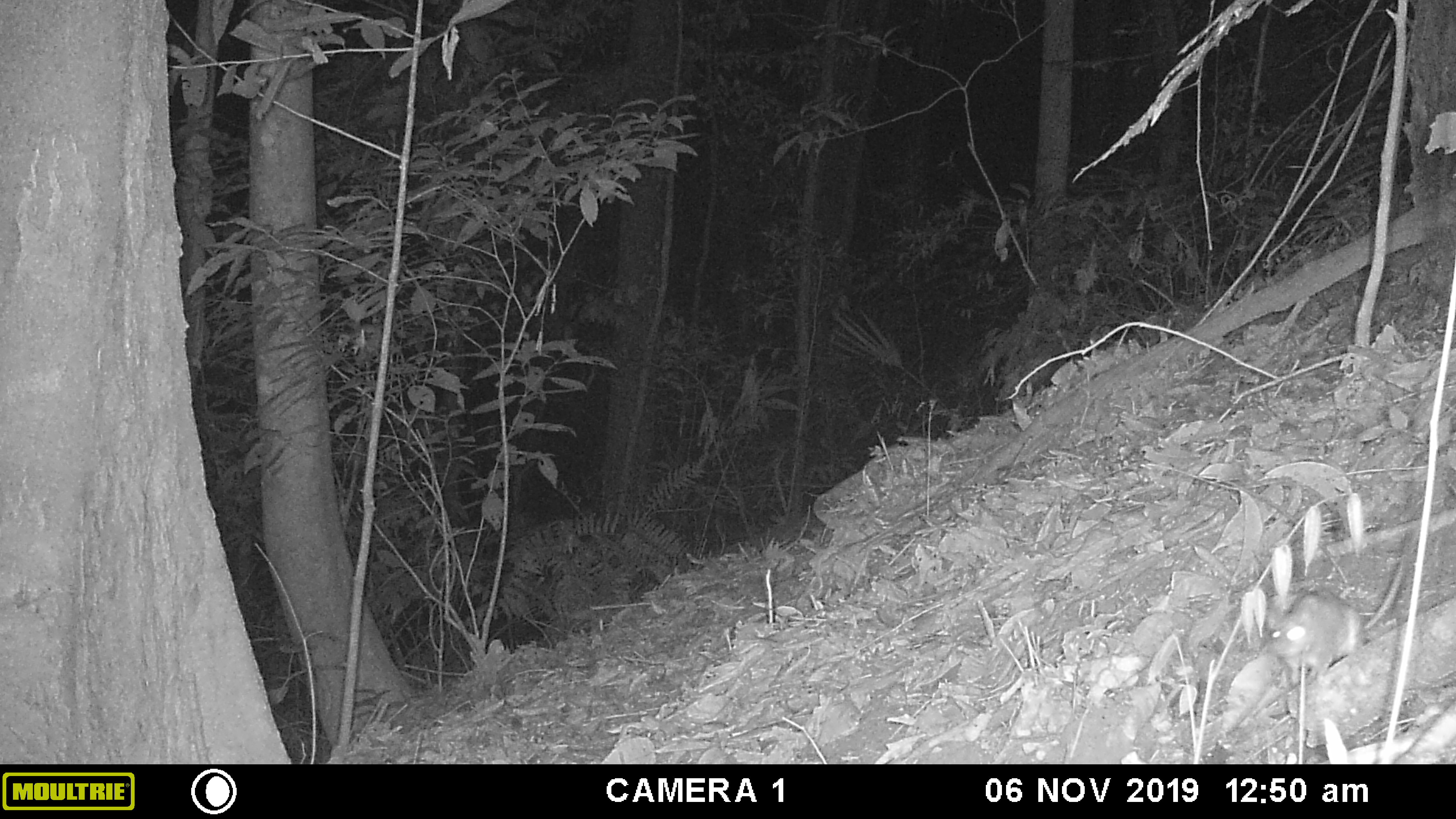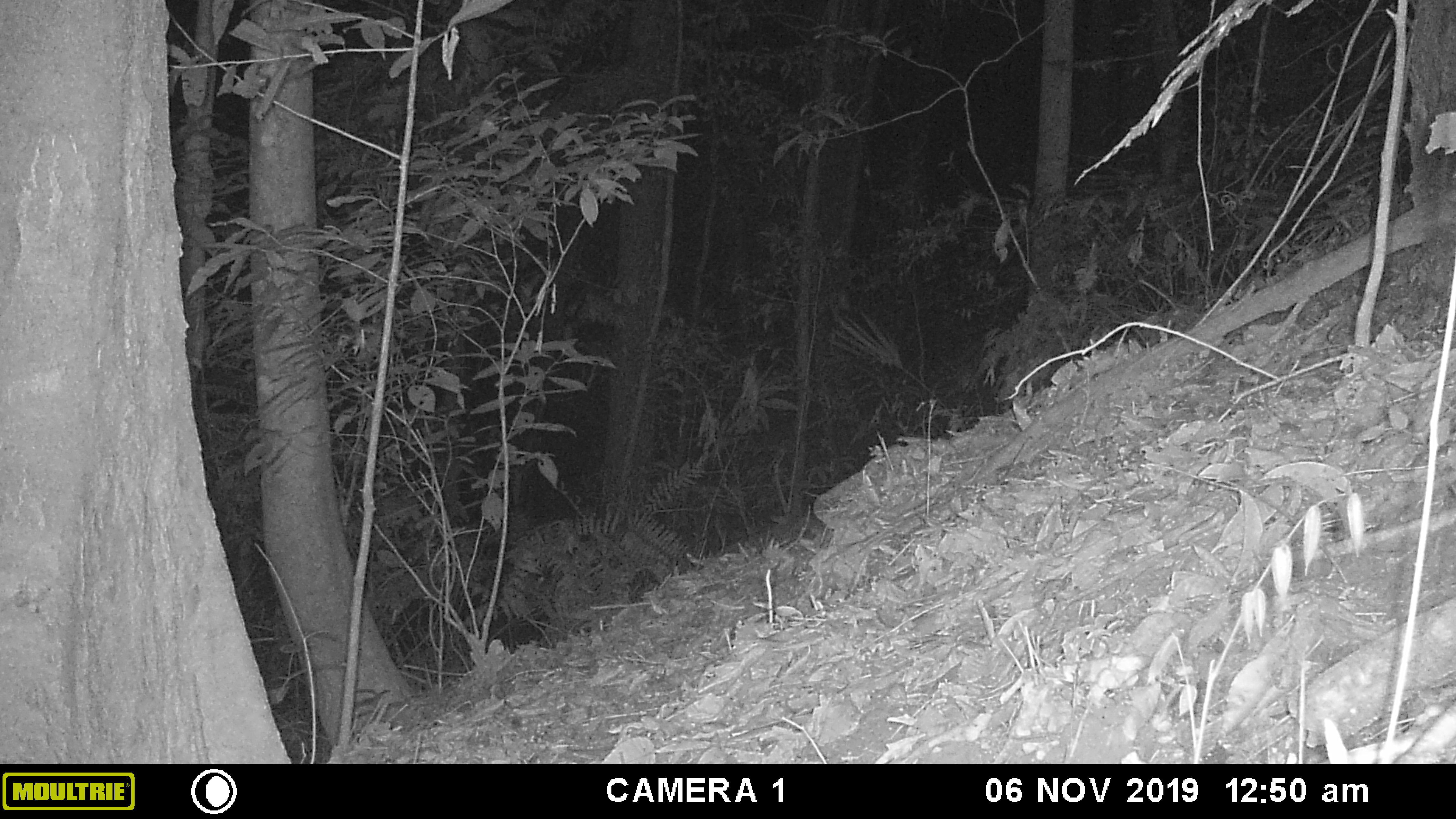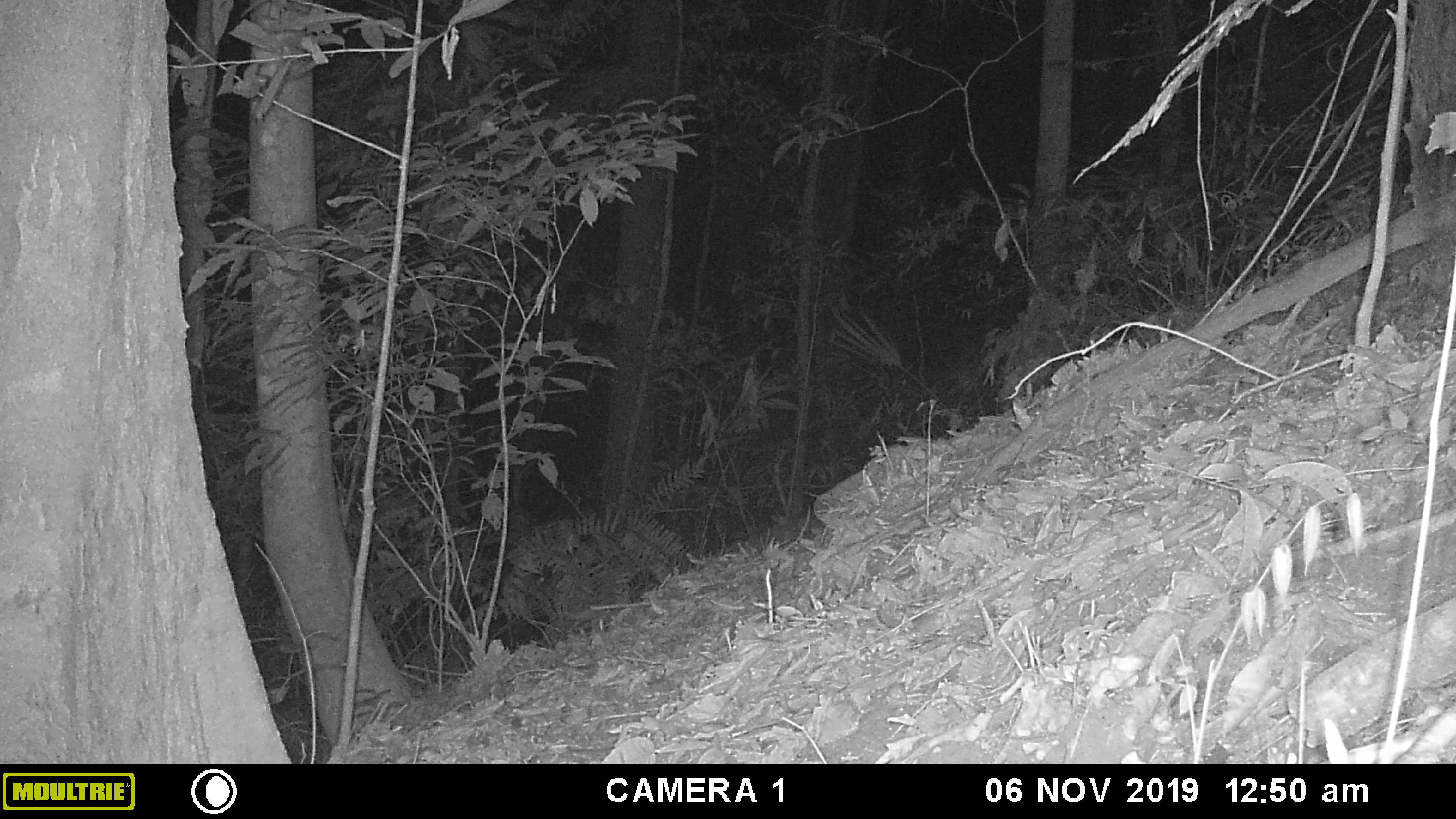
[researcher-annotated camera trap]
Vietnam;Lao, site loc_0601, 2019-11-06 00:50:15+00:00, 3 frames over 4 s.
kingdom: Animalia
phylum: Chordata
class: Mammalia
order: Rodentia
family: Muridae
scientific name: Muridae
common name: old-world mice and rats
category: unidentified murid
Unidentified murid (old-world mice and rats) (Muridae). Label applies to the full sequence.